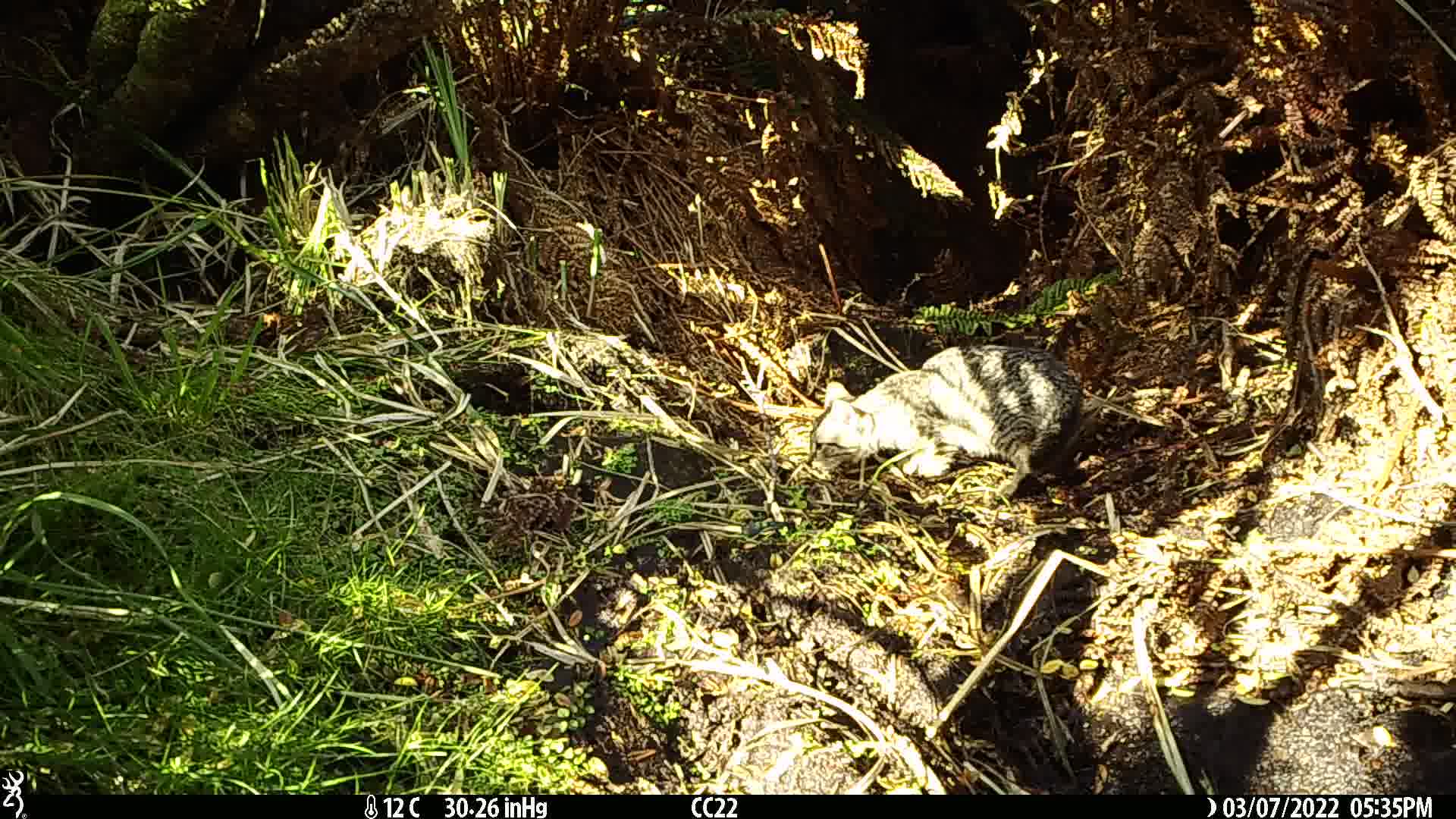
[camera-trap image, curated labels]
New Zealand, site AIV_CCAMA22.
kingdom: Animalia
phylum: Chordata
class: Mammalia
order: Carnivora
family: Felidae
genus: Felis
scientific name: Felis catus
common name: domestic cat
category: cat